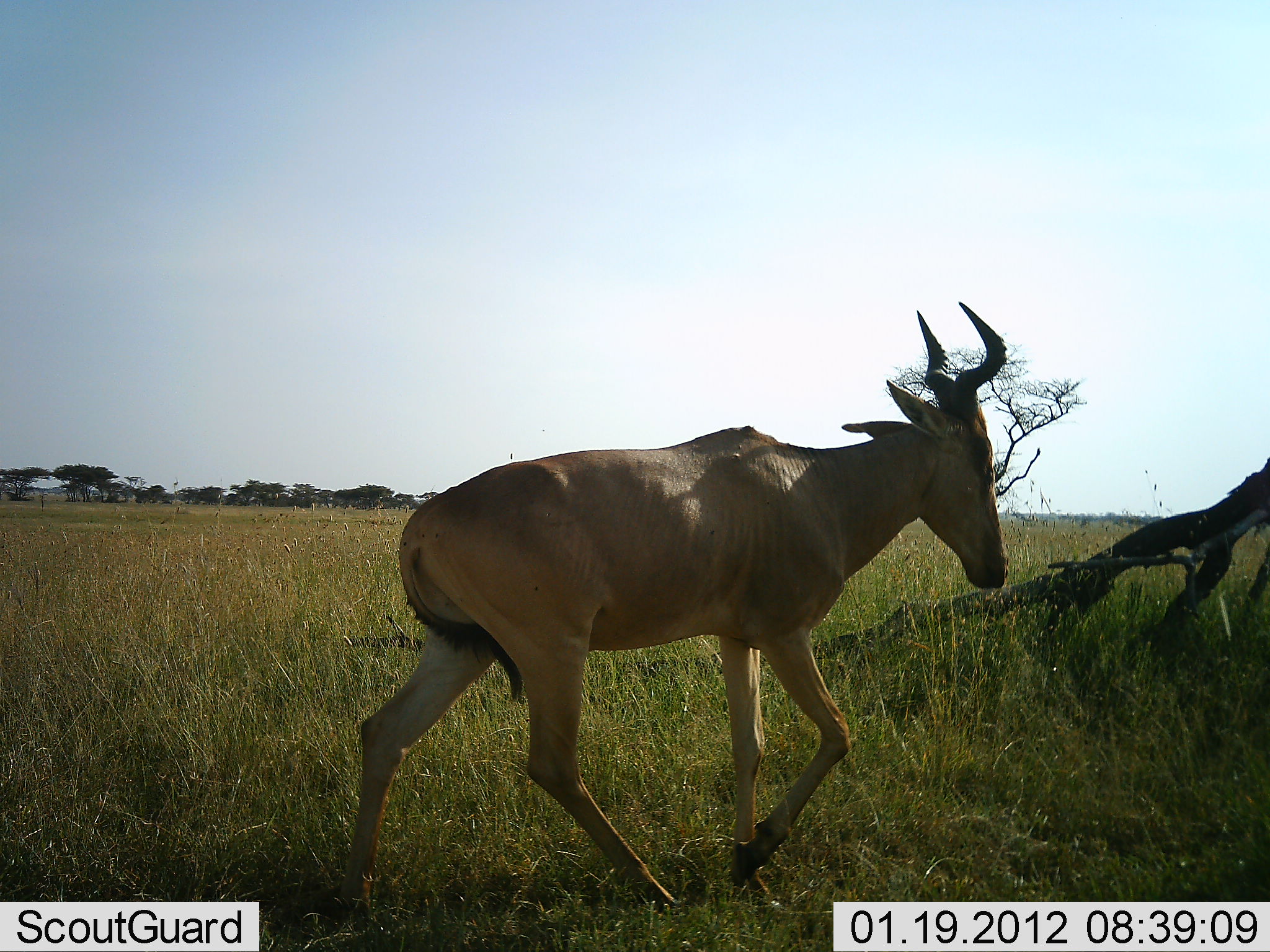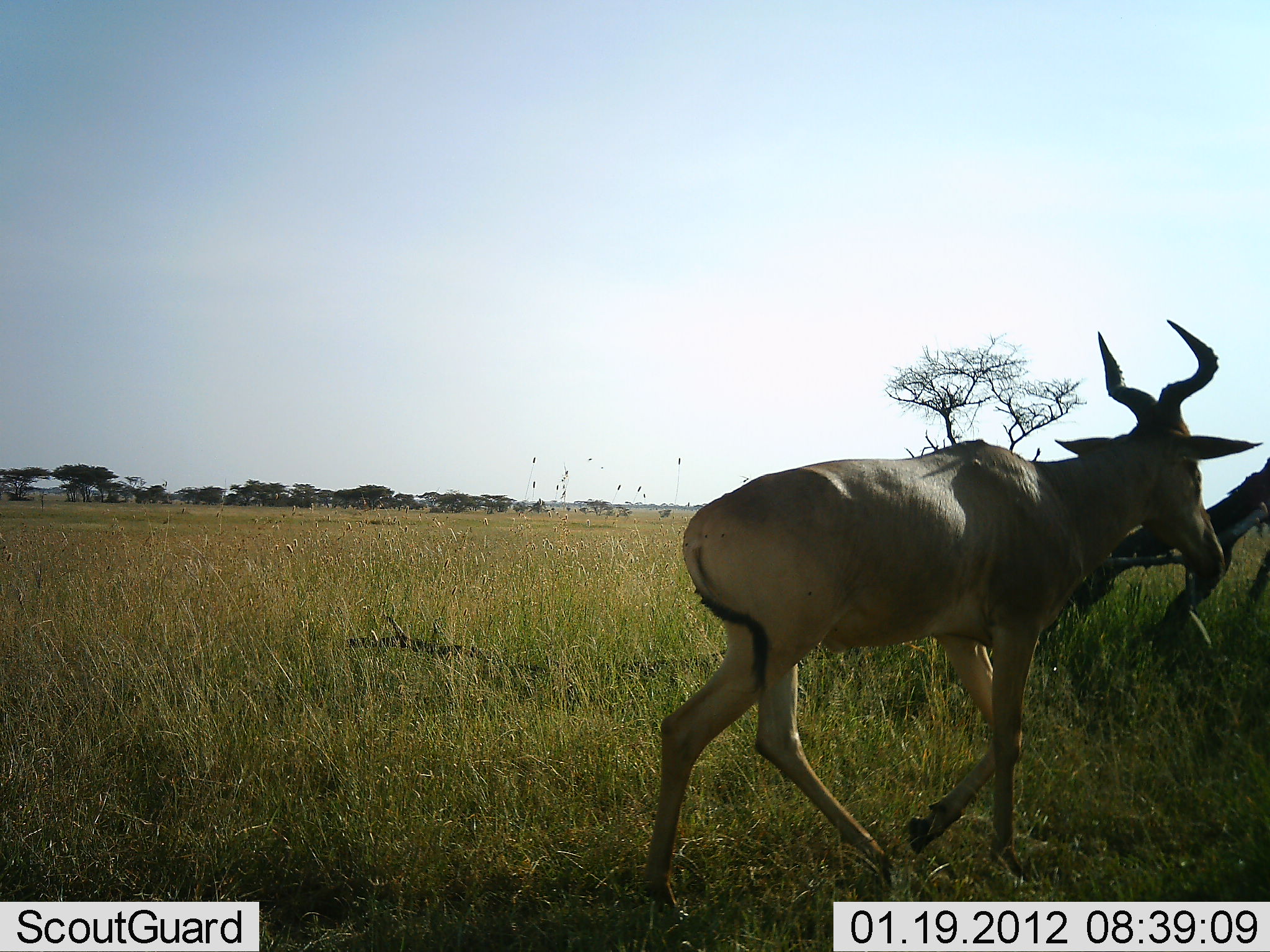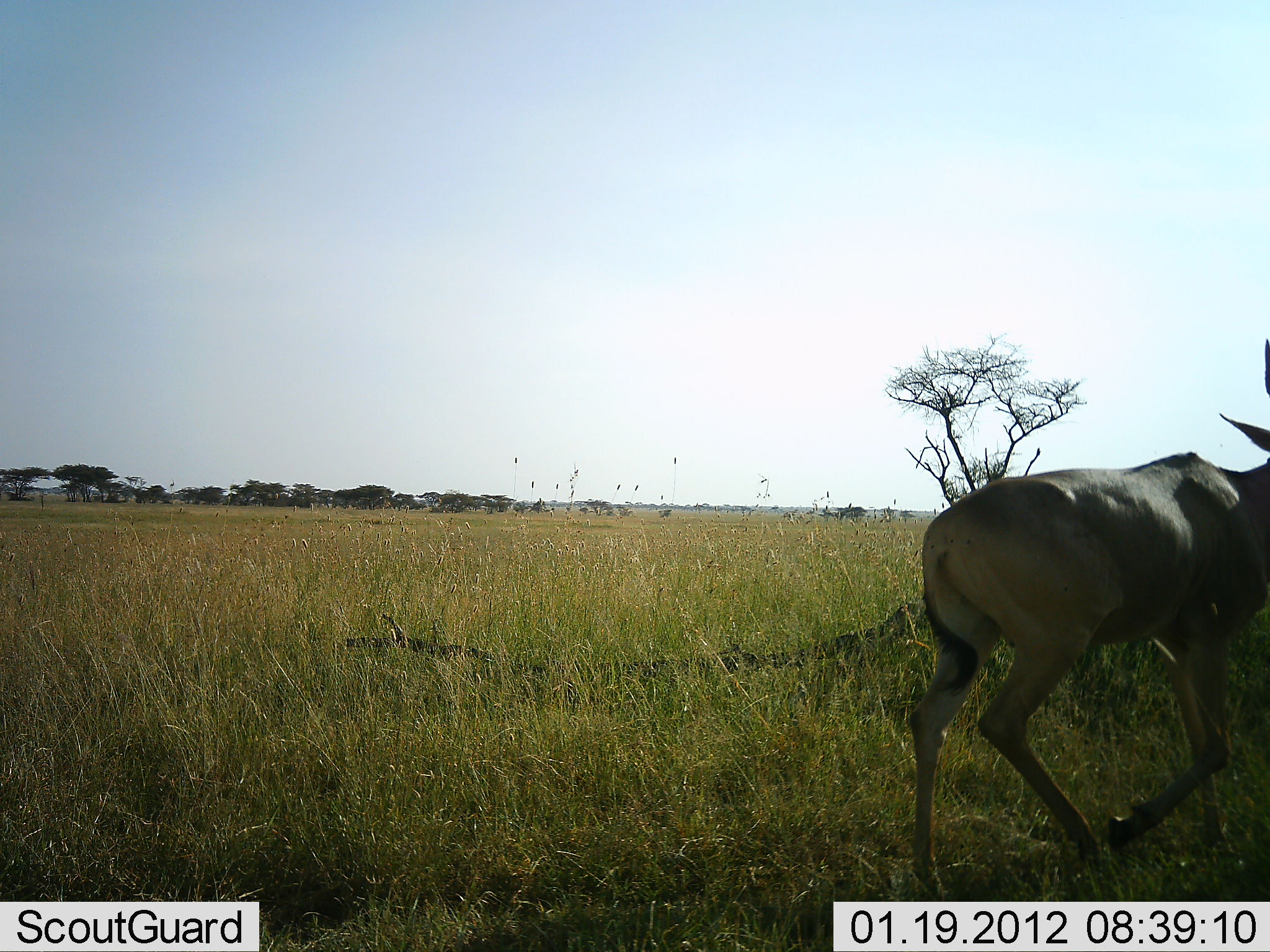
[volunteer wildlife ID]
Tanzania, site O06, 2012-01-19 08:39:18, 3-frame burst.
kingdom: Animalia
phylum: Chordata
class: Mammalia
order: Artiodactyla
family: Bovidae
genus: Alcelaphus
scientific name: Alcelaphus buselaphus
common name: hartebeest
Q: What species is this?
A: Hartebeest (Alcelaphus buselaphus).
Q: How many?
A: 1.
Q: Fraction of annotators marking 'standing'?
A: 6%.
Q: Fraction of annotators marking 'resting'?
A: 0%.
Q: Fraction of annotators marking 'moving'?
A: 100%.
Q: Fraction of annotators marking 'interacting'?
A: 0%.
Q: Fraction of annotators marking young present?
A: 0%.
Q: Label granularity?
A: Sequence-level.